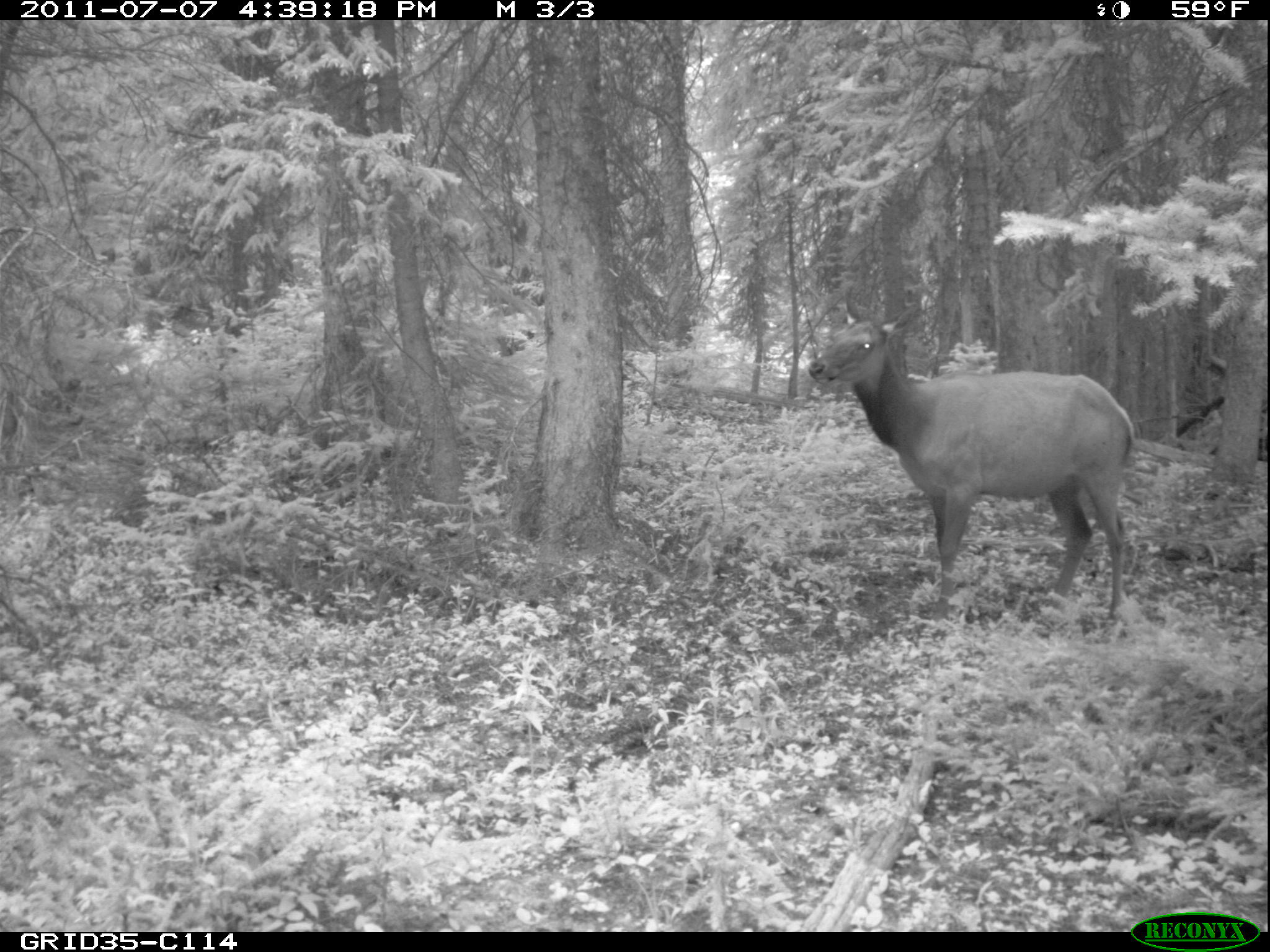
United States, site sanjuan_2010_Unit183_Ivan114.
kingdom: Animalia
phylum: Chordata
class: Mammalia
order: Artiodactyla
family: Cervidae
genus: Cervus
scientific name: Cervus elaphus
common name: red deer